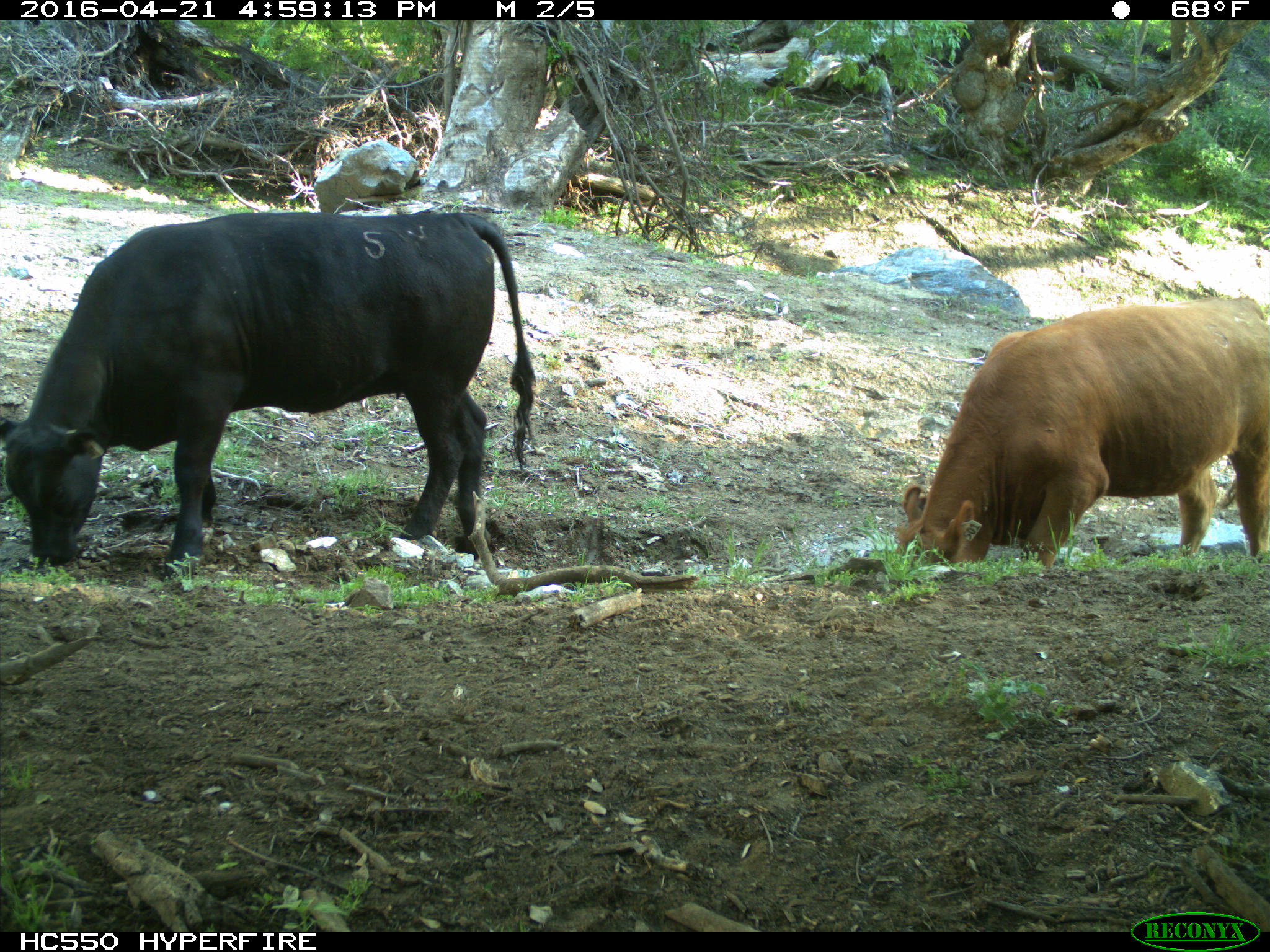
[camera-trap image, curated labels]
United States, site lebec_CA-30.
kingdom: Animalia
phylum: Chordata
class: Mammalia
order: Artiodactyla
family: Bovidae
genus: Bos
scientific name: Bos taurus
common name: domestic cow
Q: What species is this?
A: Bos taurus (domestic cow).